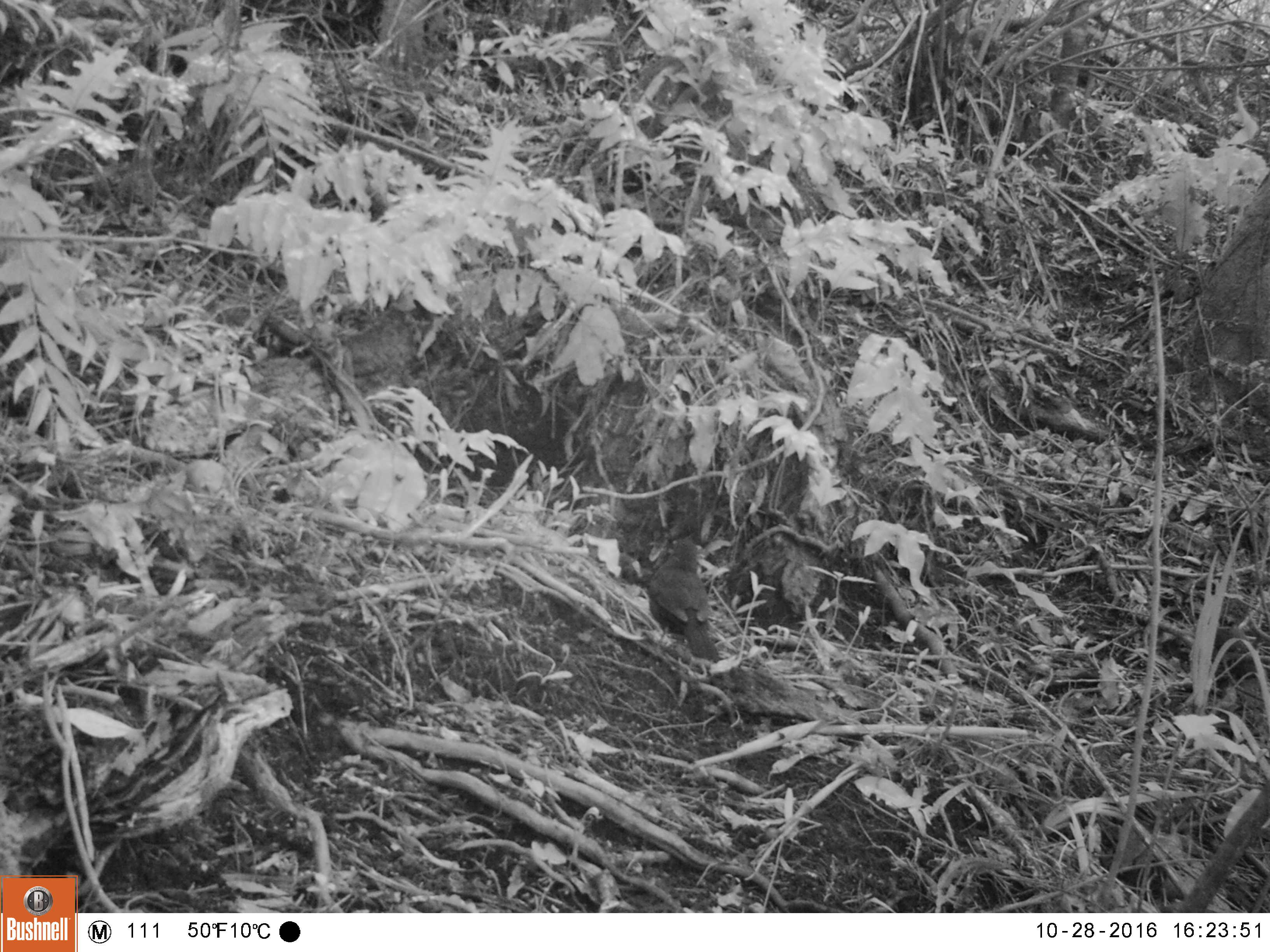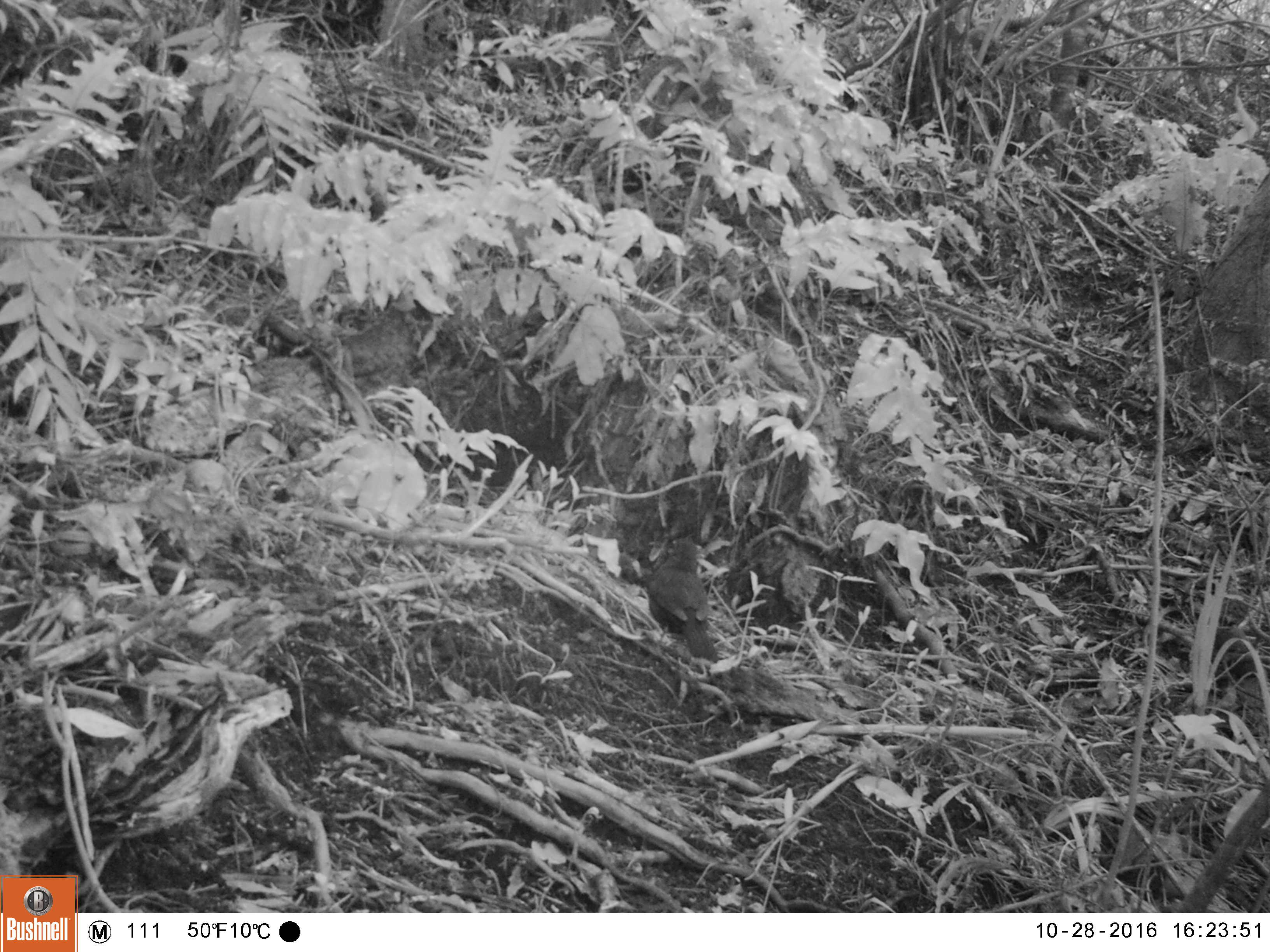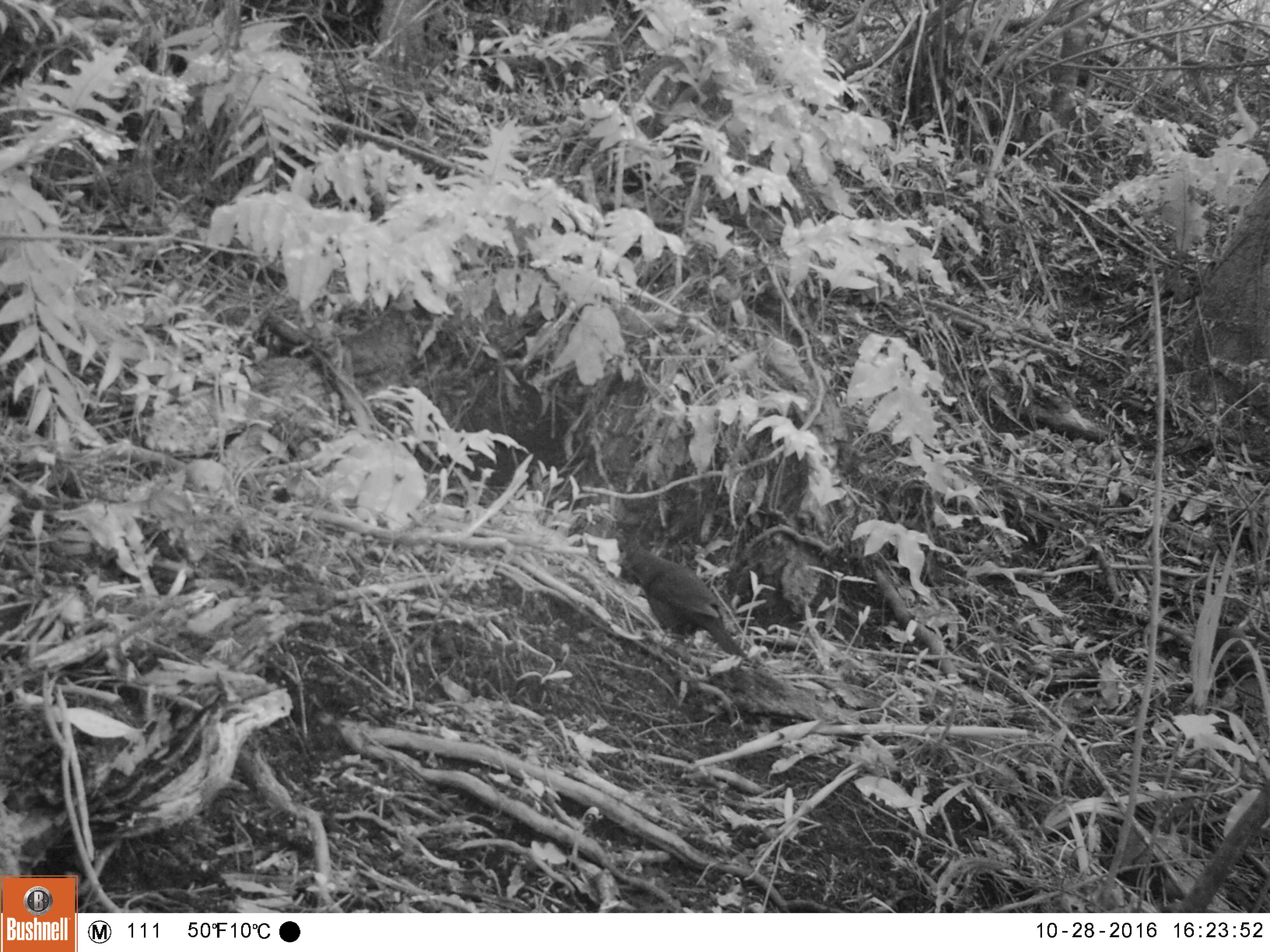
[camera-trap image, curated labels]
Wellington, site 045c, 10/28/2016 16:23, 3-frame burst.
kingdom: Animalia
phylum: Chordata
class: Aves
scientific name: Aves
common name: bird